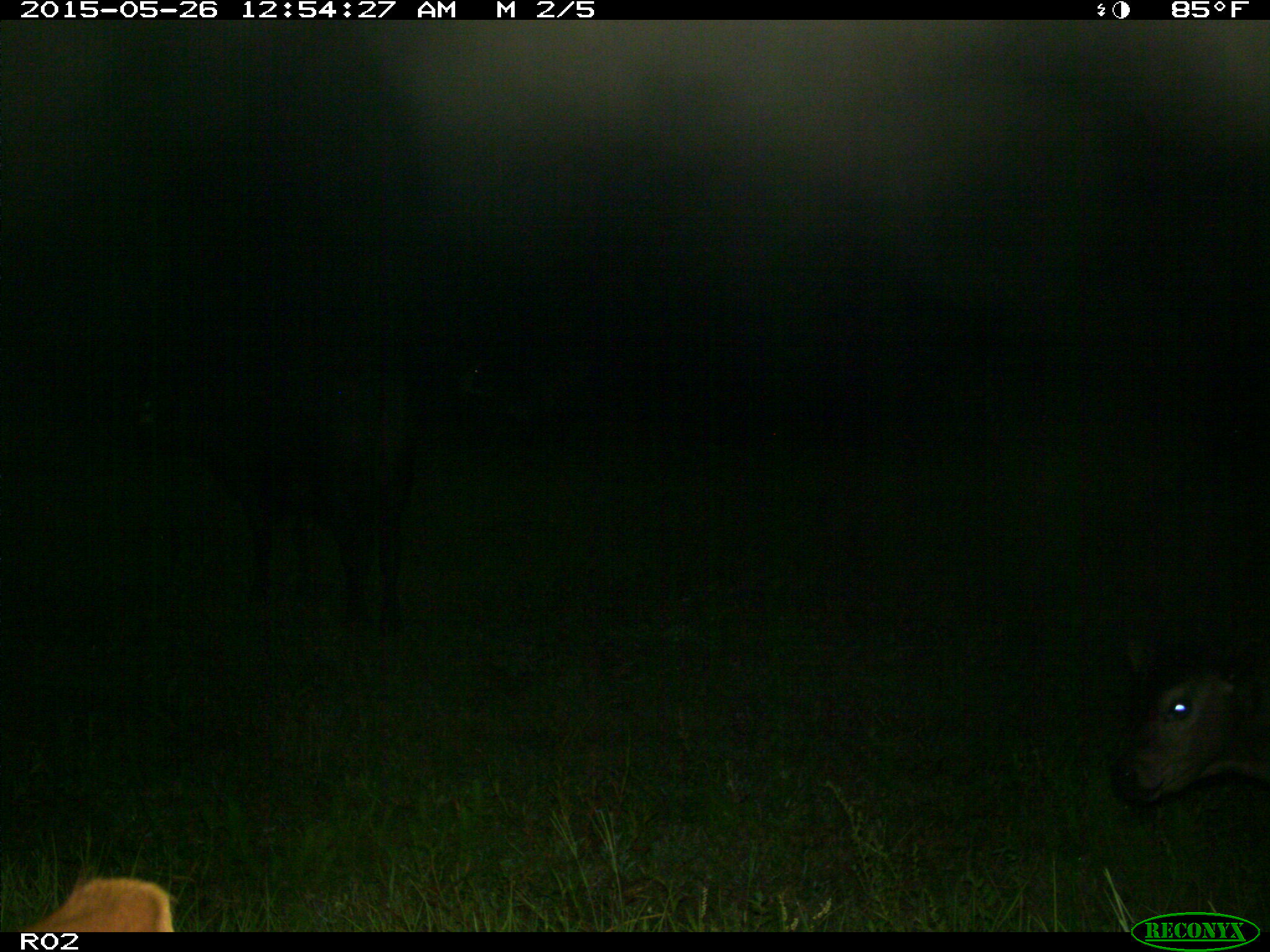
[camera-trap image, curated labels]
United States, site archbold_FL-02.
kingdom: Animalia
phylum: Chordata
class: Mammalia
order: Artiodactyla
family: Bovidae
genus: Bos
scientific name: Bos taurus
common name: domestic cow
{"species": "Bos taurus (domestic cow)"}